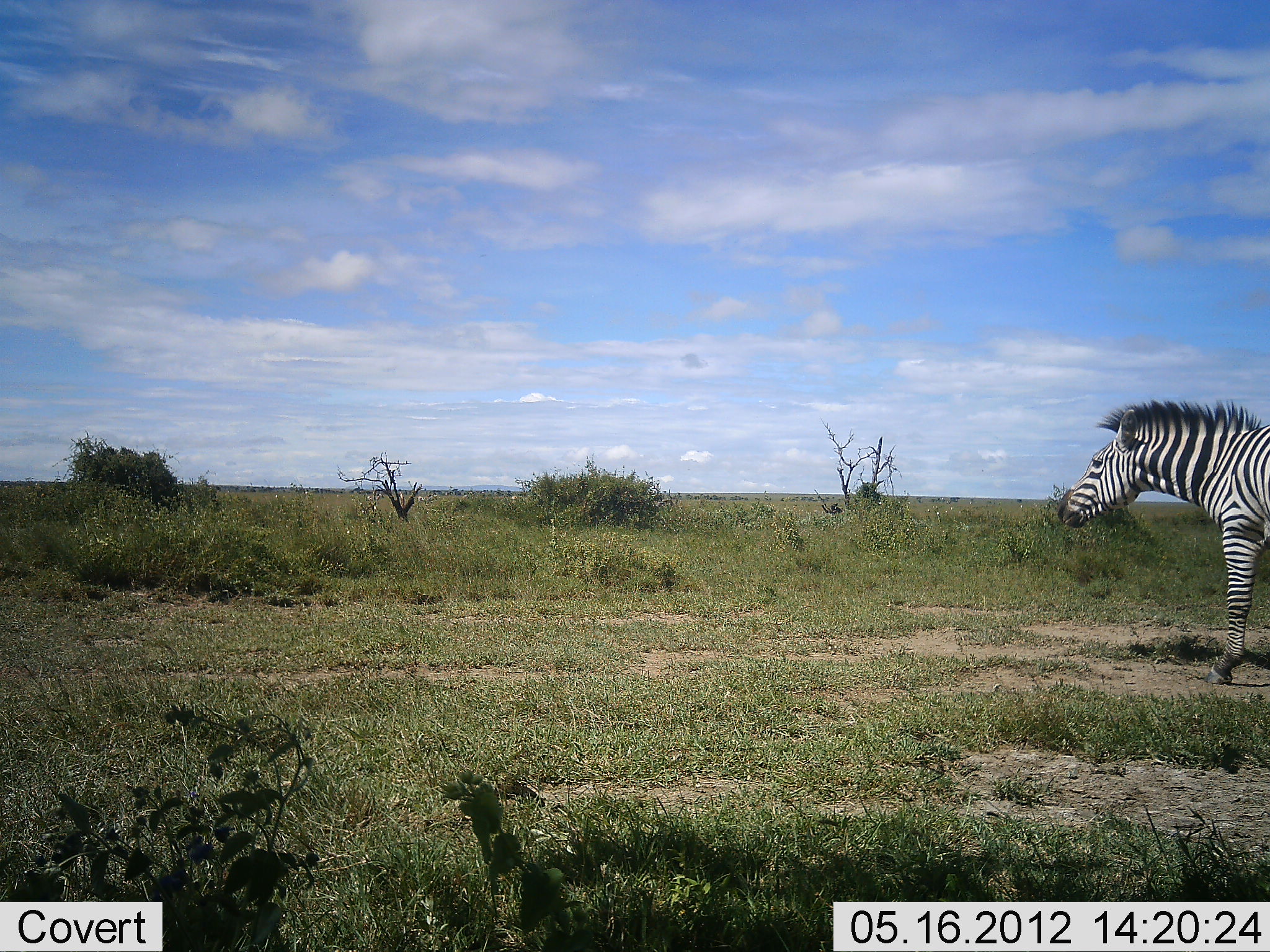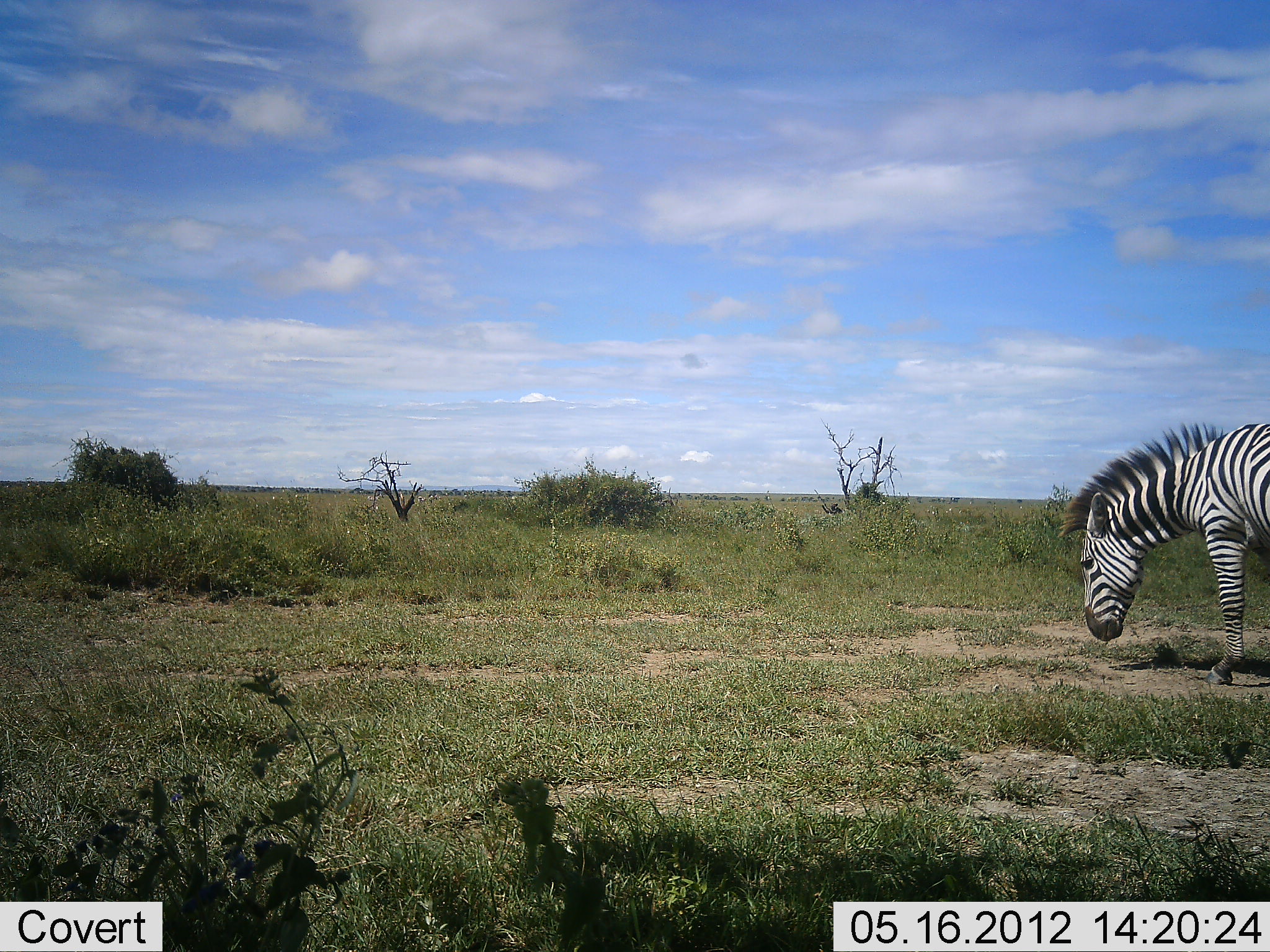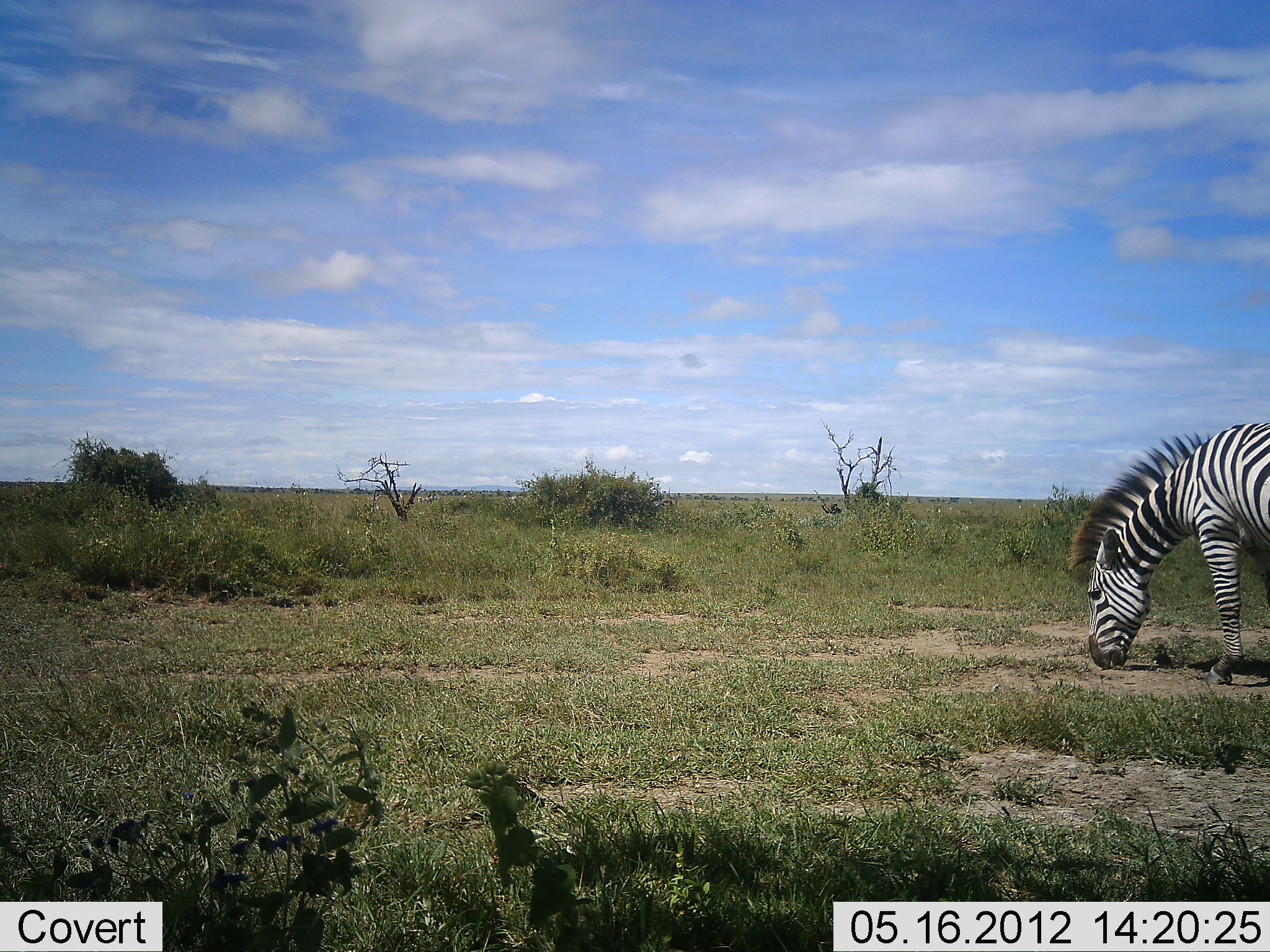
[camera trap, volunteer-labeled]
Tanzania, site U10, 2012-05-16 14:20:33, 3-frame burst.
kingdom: Animalia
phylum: Chordata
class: Mammalia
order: Perissodactyla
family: Equidae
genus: Equus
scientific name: Equus quagga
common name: plains zebra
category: zebra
Zebra (plains zebra) (Equus quagga), count 1. Behavior (volunteer vote fractions): standing 40%, resting 0%, moving 10%, interacting 0%. Young present (vote fraction): 0%. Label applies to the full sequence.